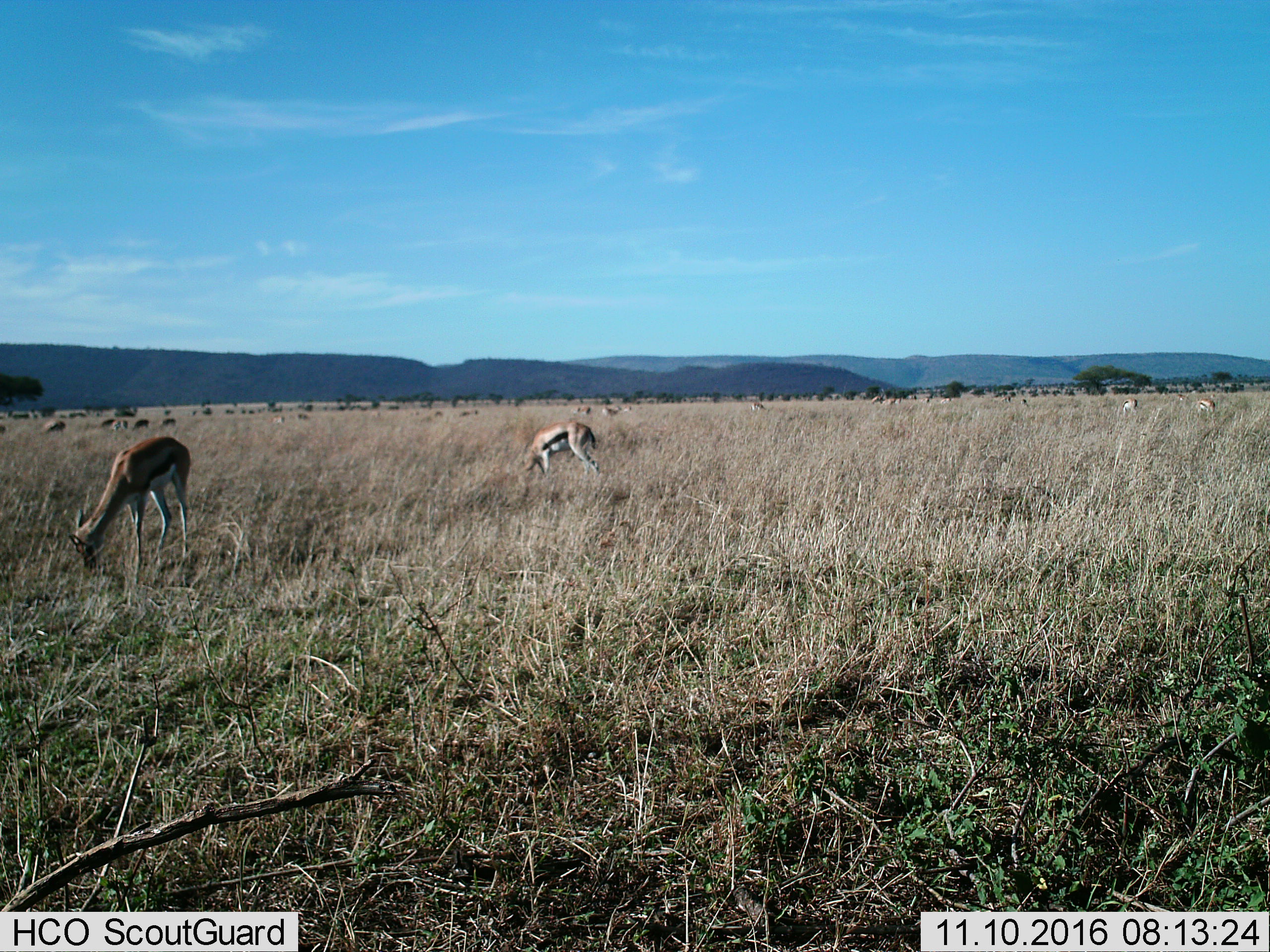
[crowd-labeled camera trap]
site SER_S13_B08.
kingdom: Animalia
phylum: Chordata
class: Mammalia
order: Artiodactyla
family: Bovidae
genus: Eudorcas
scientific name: Eudorcas thomsonii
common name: thomson's gazelle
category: gazellethomsons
Gazellethomsons (thomson's gazelle) (Eudorcas thomsonii), count 11-50. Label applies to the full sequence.